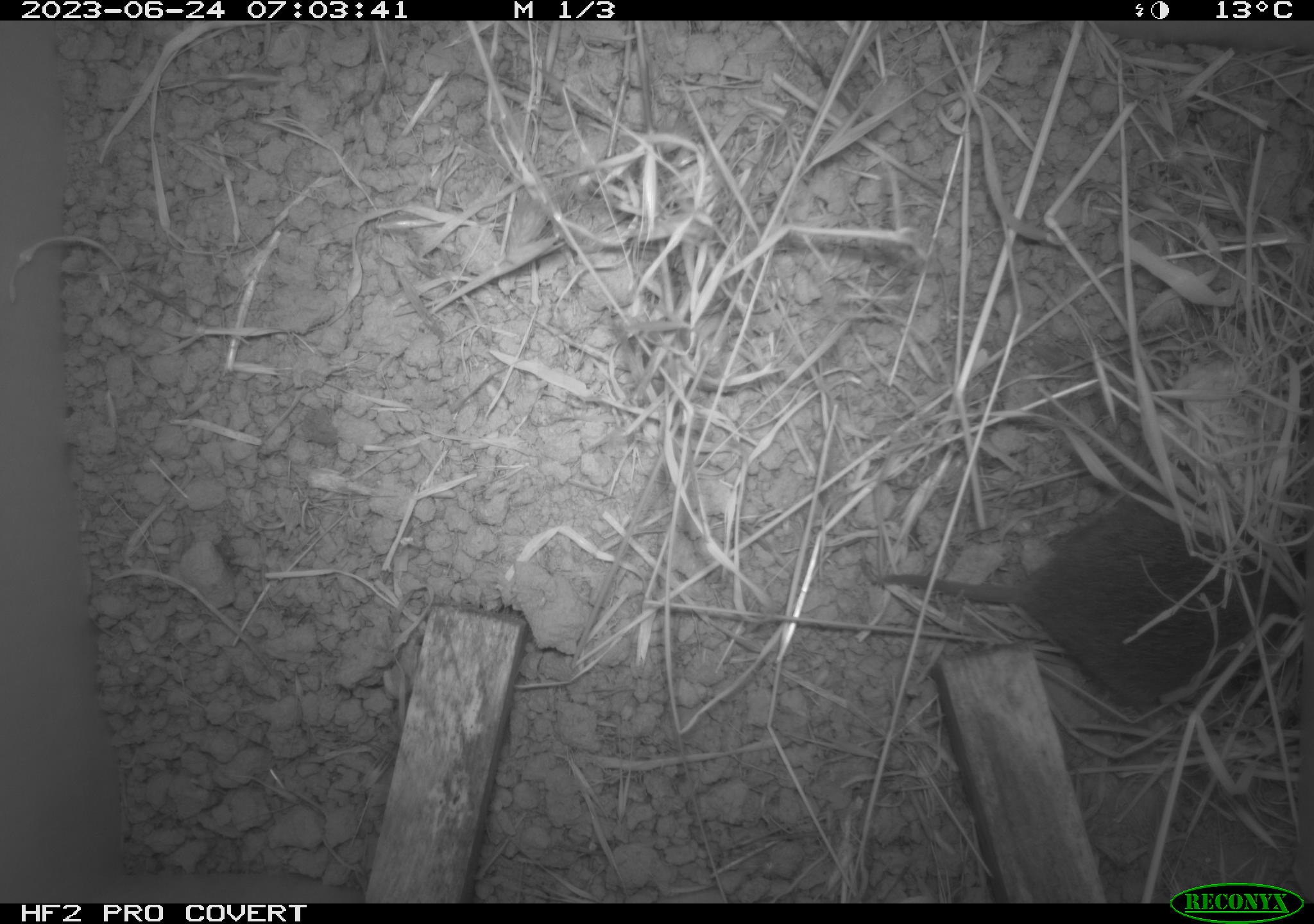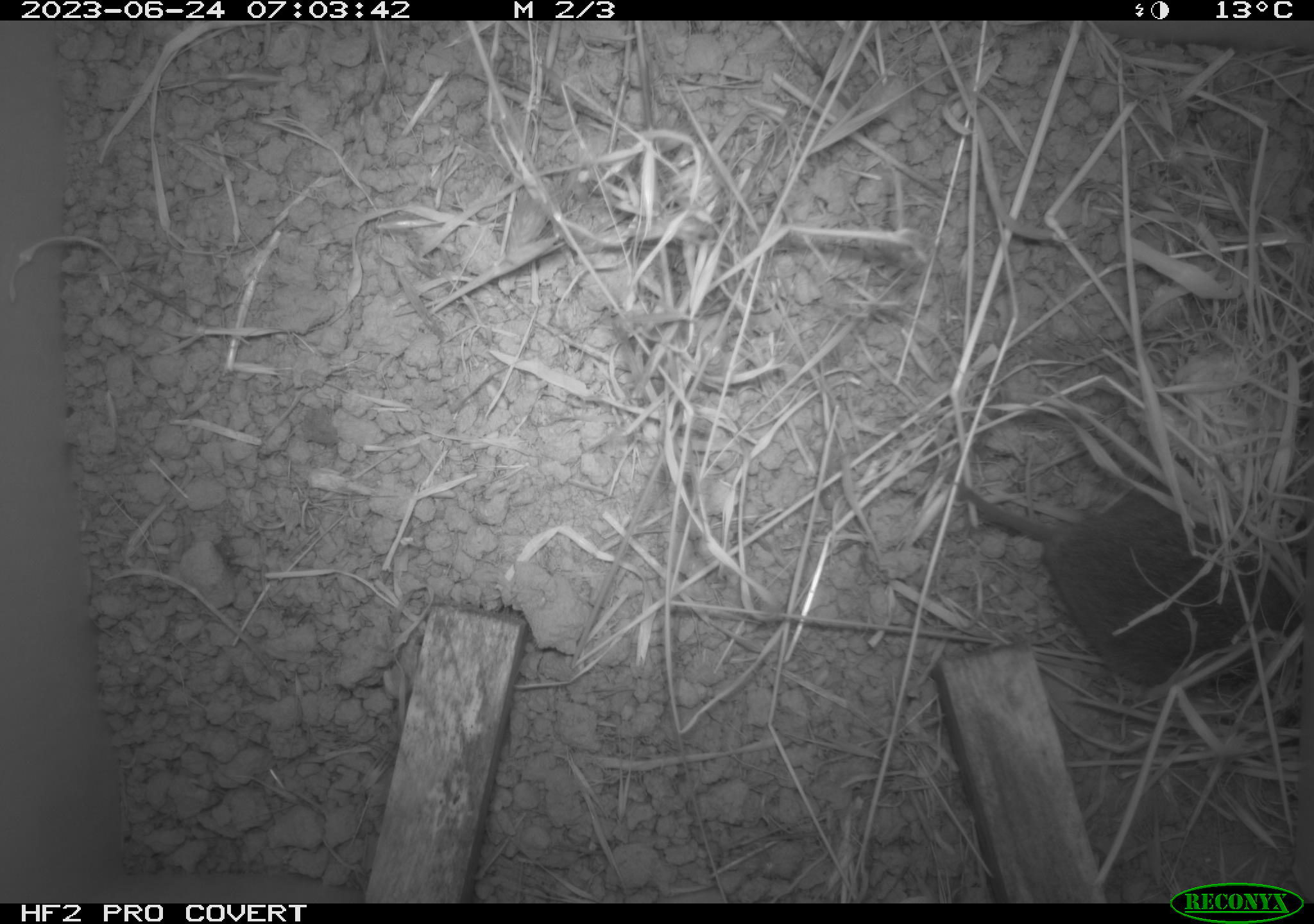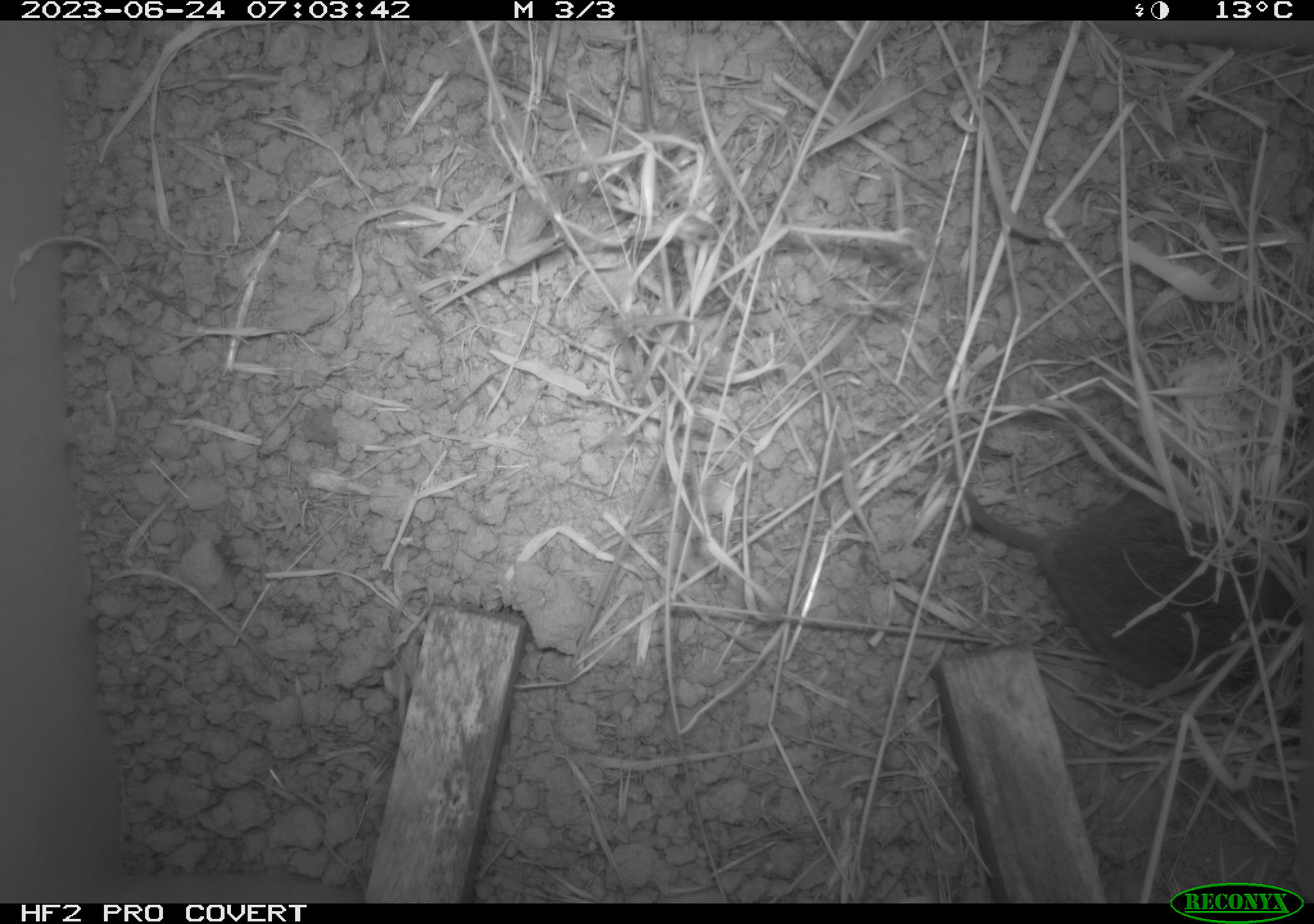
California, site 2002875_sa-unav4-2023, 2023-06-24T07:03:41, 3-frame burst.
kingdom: Animalia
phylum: Chordata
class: Mammalia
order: Rodentia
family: Cricetidae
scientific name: Arvicolinae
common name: voles, lemmings, and muskrats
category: arvicolinae subfamily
Arvicolinae subfamily (voles, lemmings, and muskrats) (Arvicolinae).